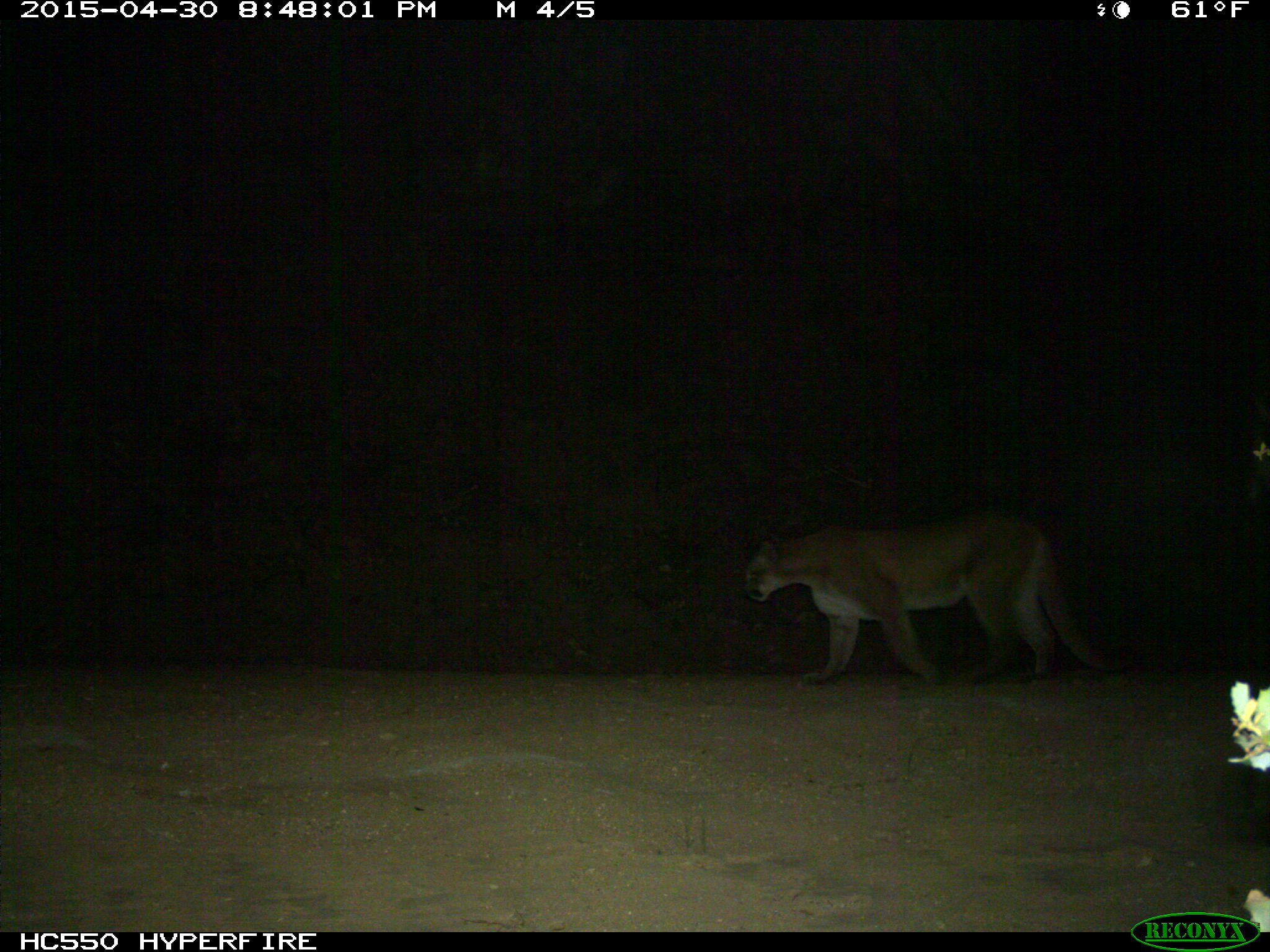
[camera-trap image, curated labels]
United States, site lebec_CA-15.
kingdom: Animalia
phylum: Chordata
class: Mammalia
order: Carnivora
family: Felidae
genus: Puma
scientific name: Puma concolor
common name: mountain lion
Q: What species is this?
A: Puma concolor (mountain lion).